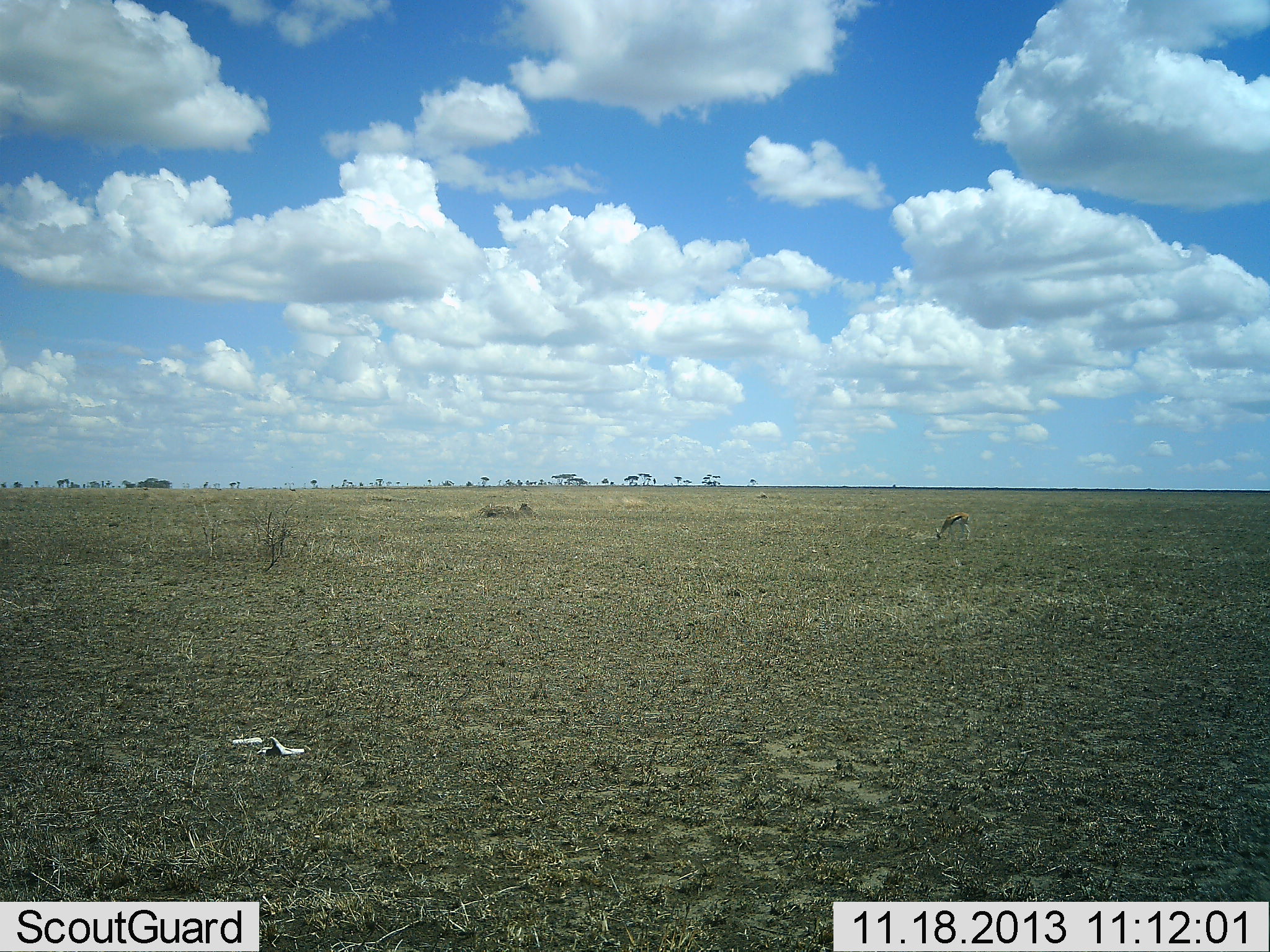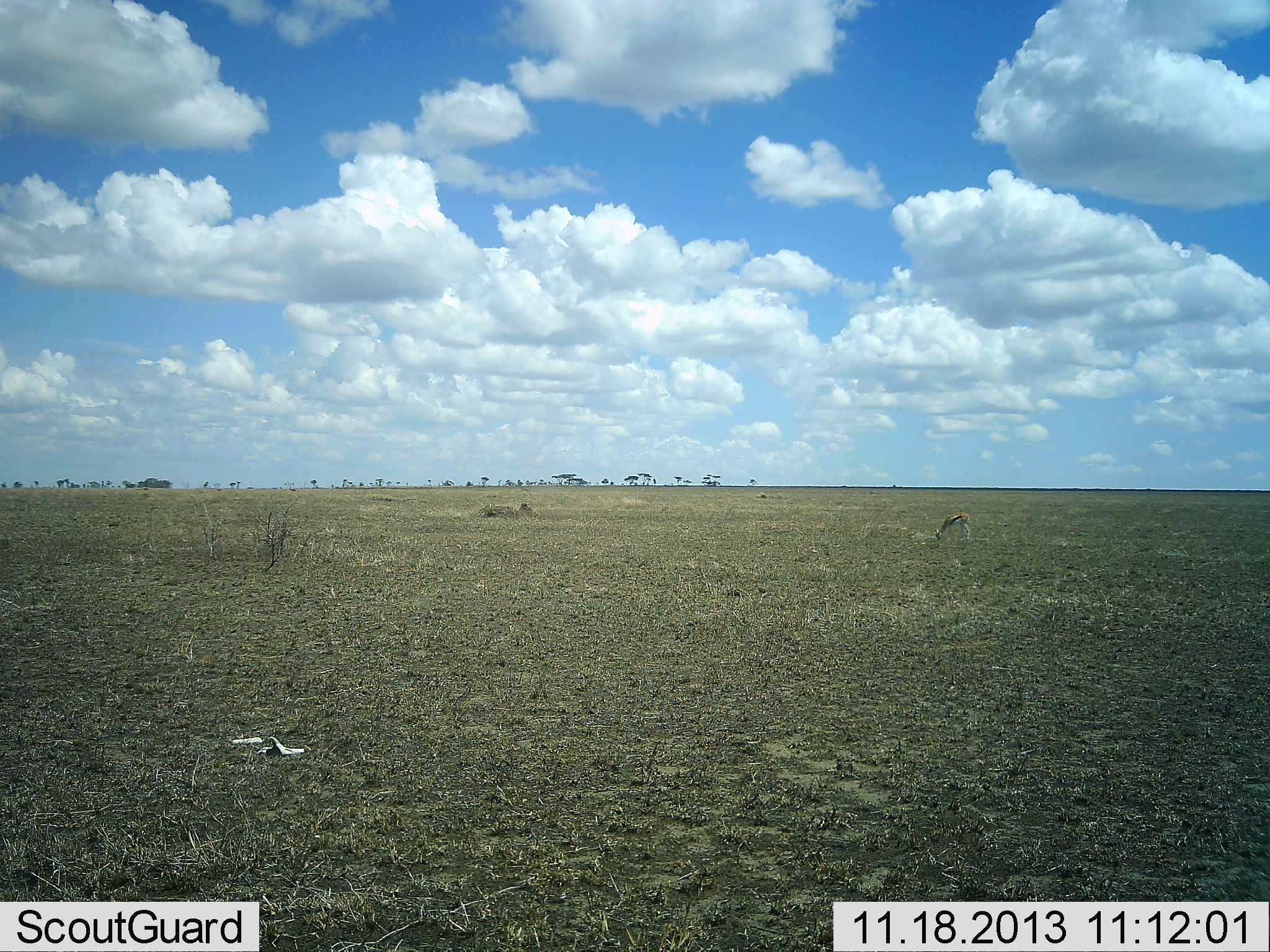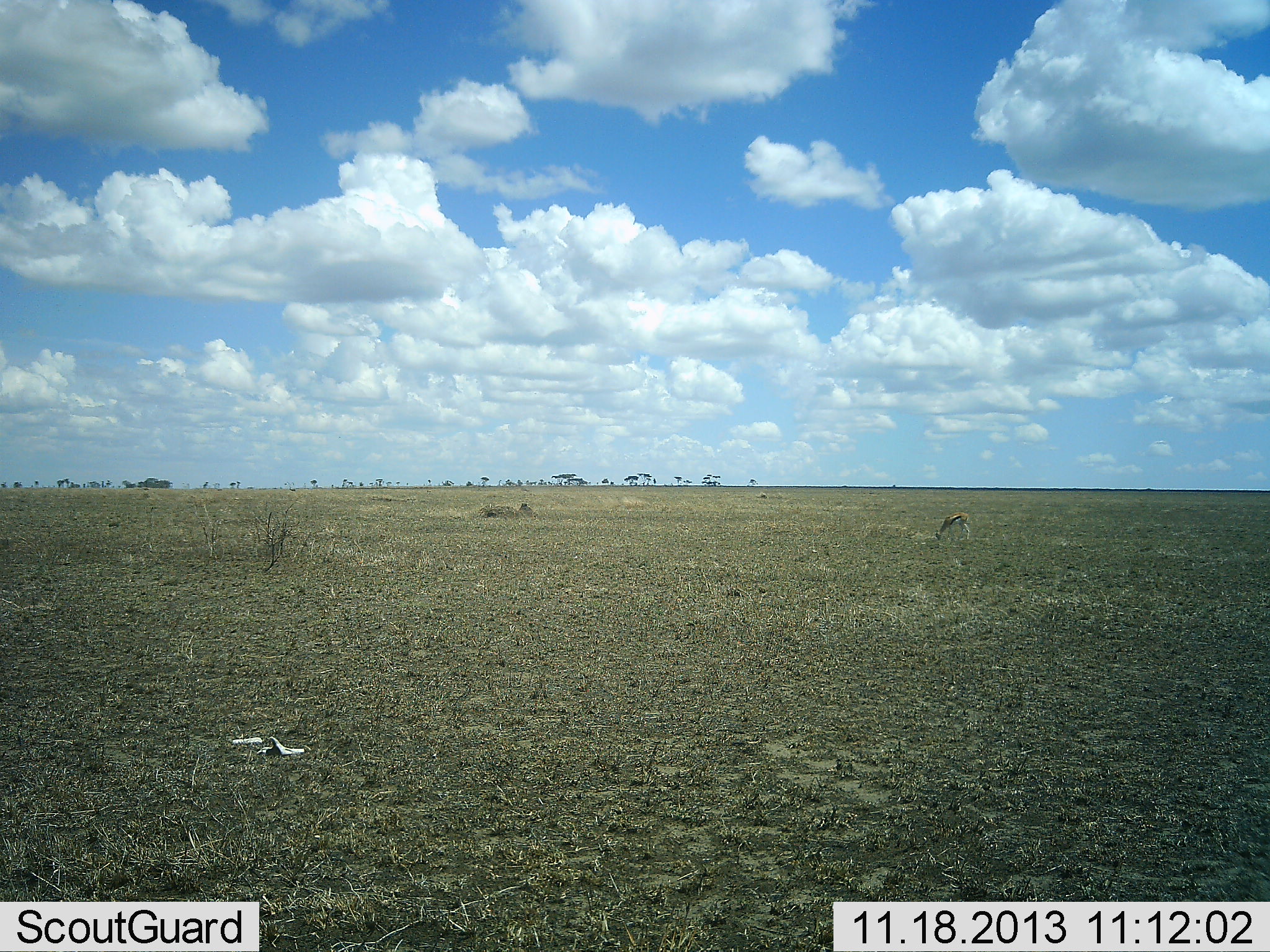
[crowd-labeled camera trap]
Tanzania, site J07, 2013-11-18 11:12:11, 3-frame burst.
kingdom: Animalia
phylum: Chordata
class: Mammalia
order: Artiodactyla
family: Bovidae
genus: Eudorcas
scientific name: Eudorcas thomsonii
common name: thomson's gazelle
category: gazellethomsons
Gazellethomsons (thomson's gazelle) (Eudorcas thomsonii), count 1. Behavior (volunteer vote fractions): standing 24%, resting 0%, moving 0%, interacting 0%. Young present (vote fraction): 0%. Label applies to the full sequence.